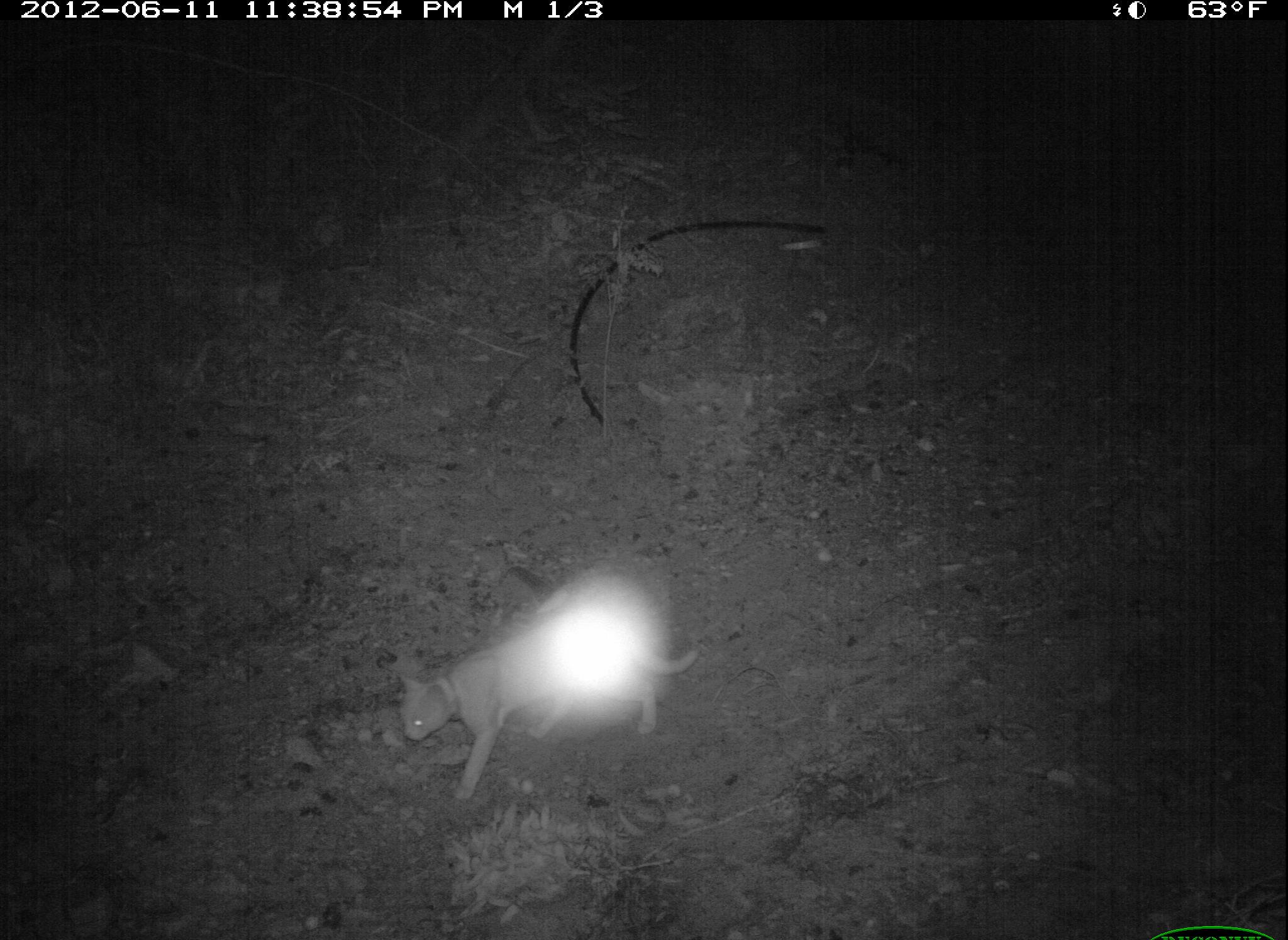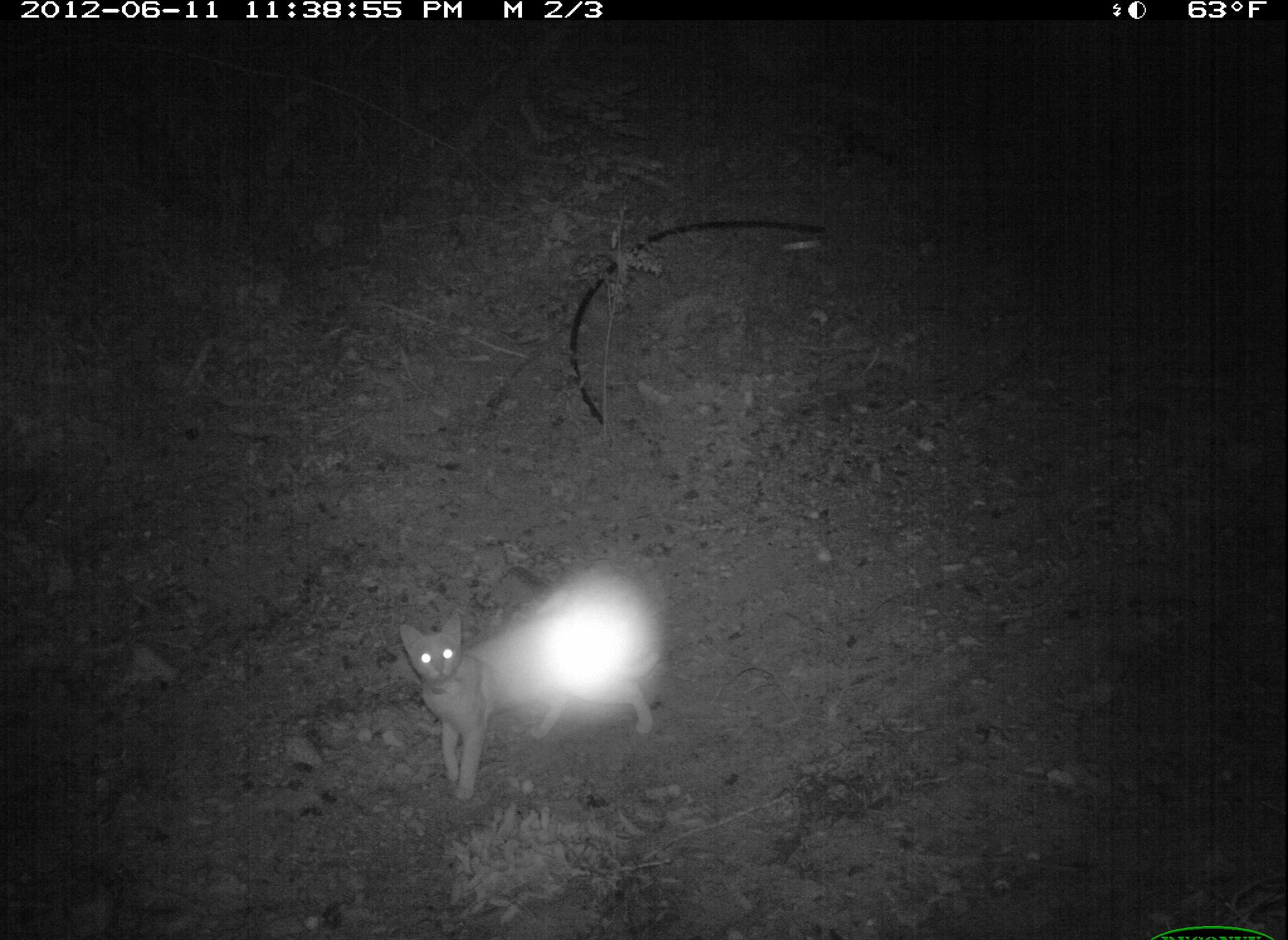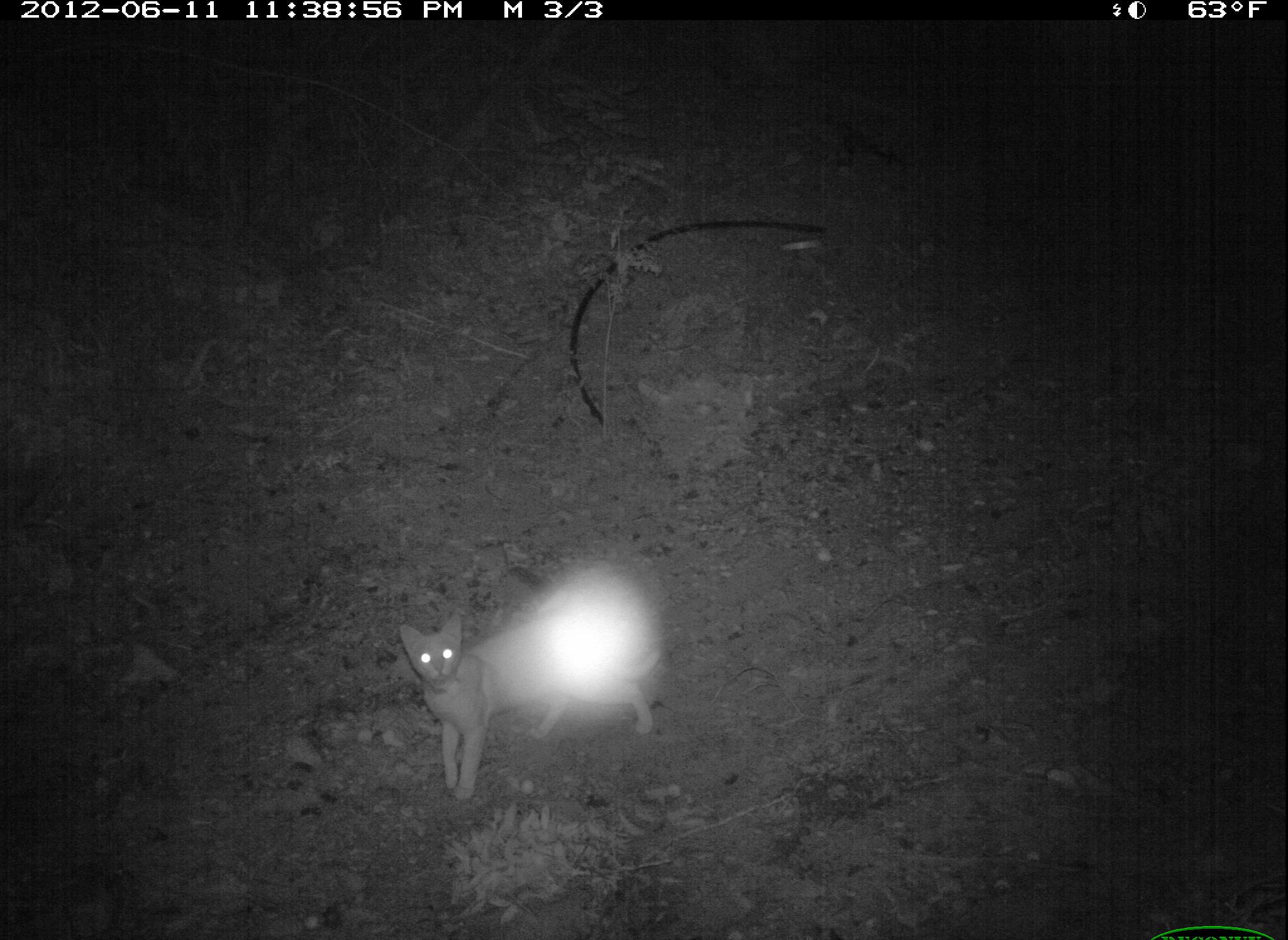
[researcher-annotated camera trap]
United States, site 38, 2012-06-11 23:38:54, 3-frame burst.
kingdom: Animalia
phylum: Chordata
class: Mammalia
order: Carnivora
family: Felidae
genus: Felis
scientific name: Felis catus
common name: cat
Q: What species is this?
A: Cat (Felis catus).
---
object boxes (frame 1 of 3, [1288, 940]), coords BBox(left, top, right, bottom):
cat: BBox(386, 552, 713, 810)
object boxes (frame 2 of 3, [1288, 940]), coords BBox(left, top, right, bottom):
cat: BBox(365, 573, 712, 810)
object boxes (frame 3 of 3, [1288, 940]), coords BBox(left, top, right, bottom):
cat: BBox(399, 561, 676, 813)